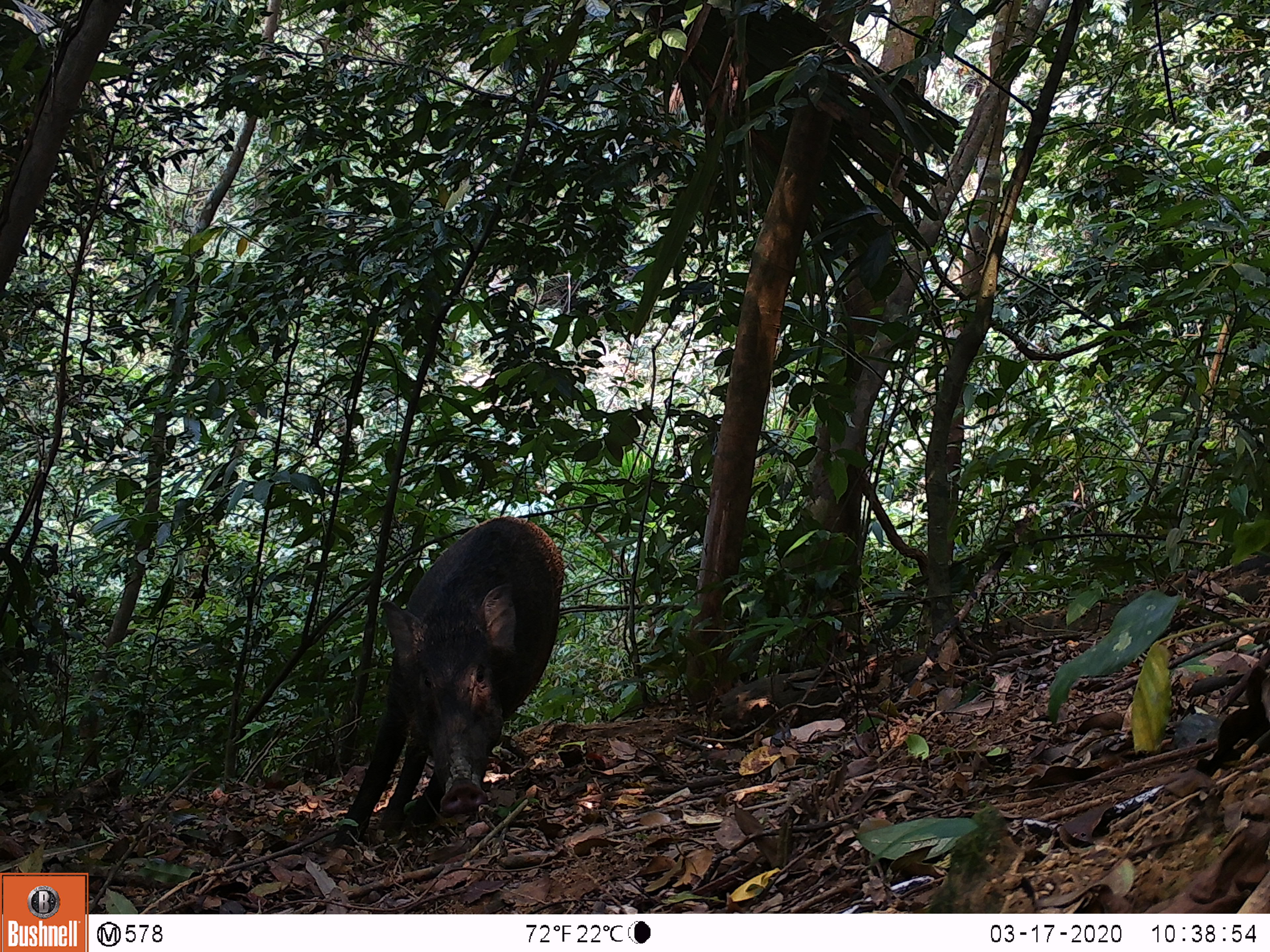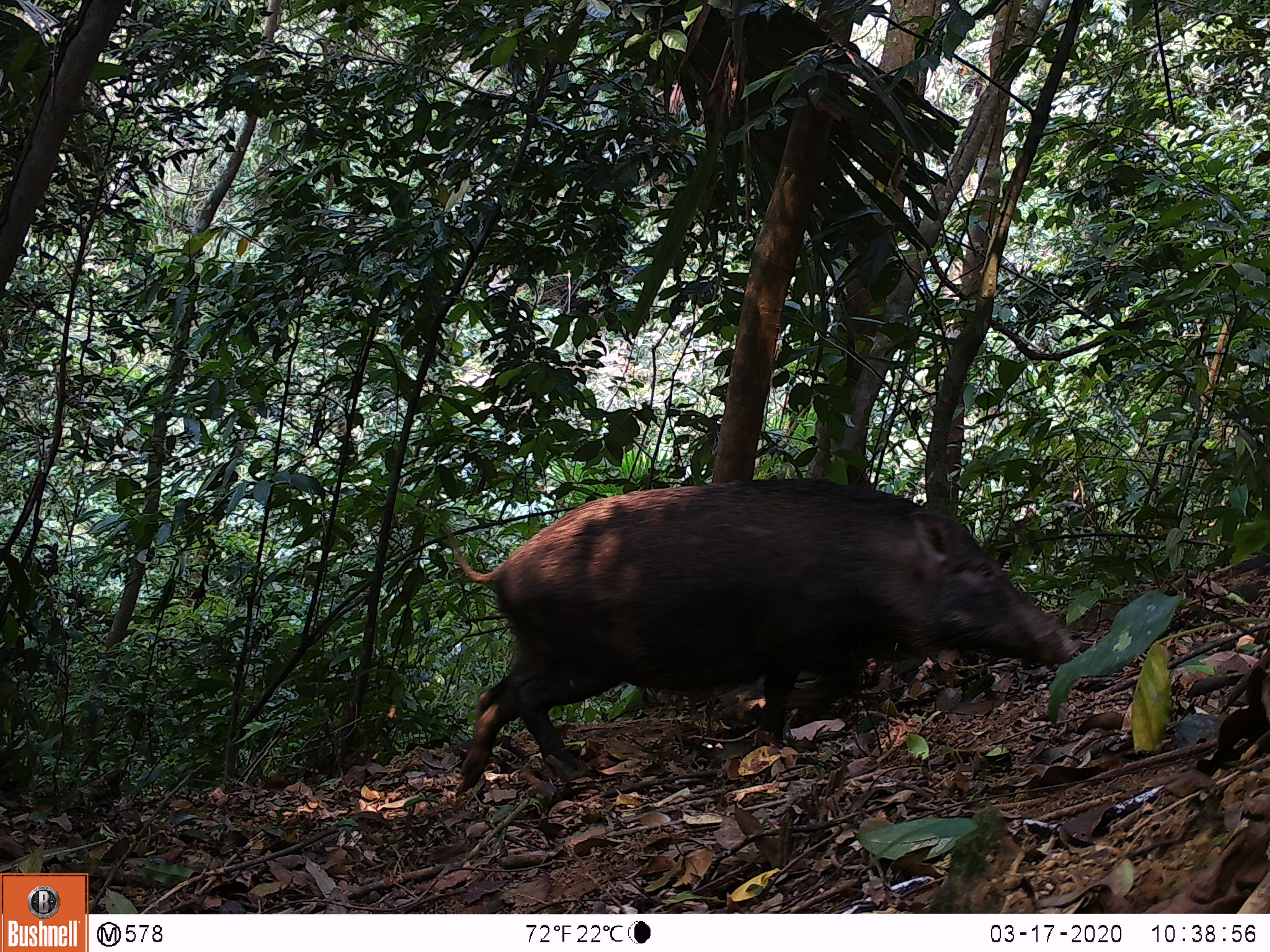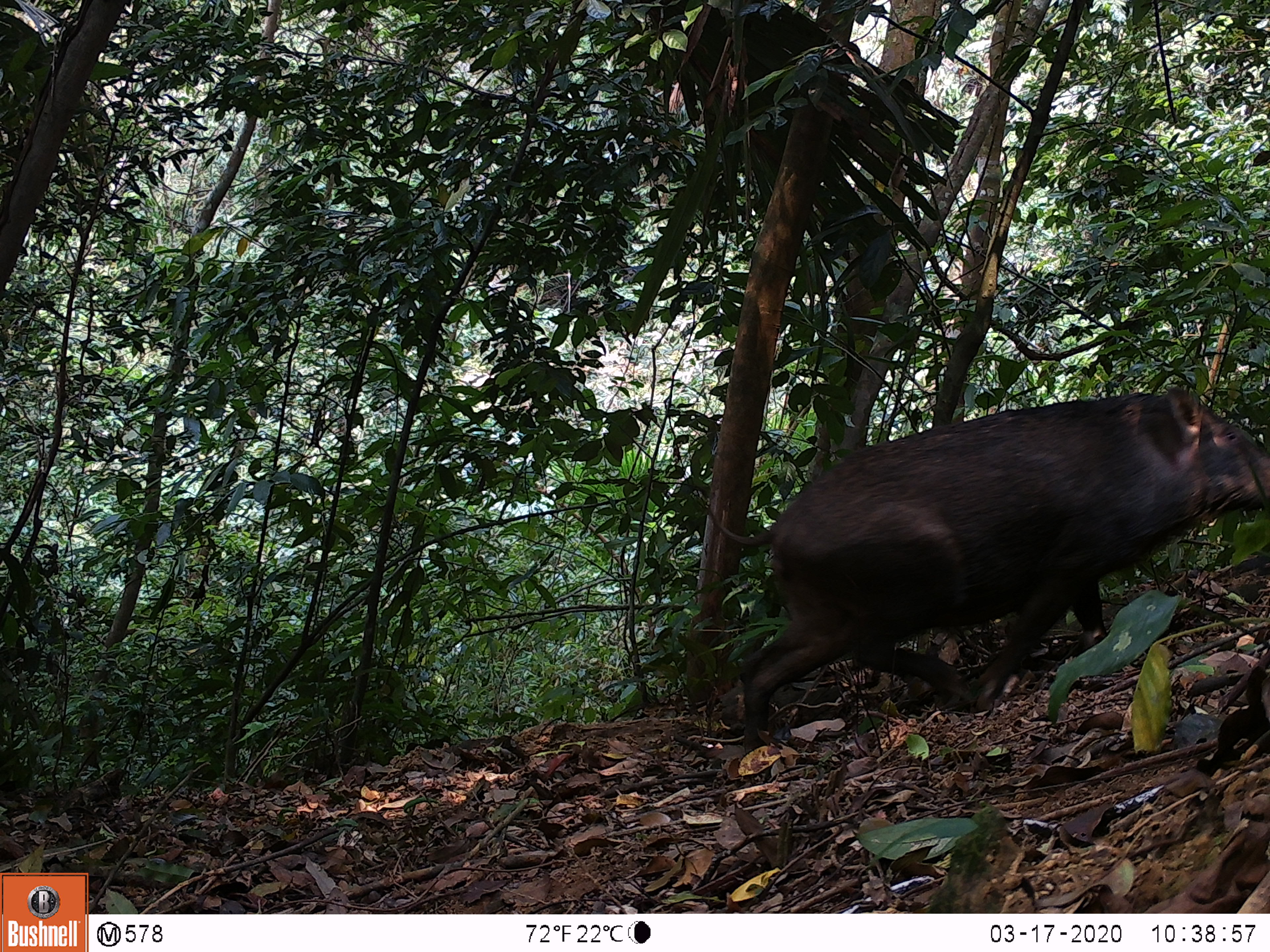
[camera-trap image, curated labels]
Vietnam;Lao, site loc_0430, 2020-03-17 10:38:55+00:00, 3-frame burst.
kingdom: Animalia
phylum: Chordata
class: Mammalia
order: Artiodactyla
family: Suidae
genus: Sus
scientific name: Sus scrofa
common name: eurasian wild pig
Eurasian wild pig (Sus scrofa). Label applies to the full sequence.